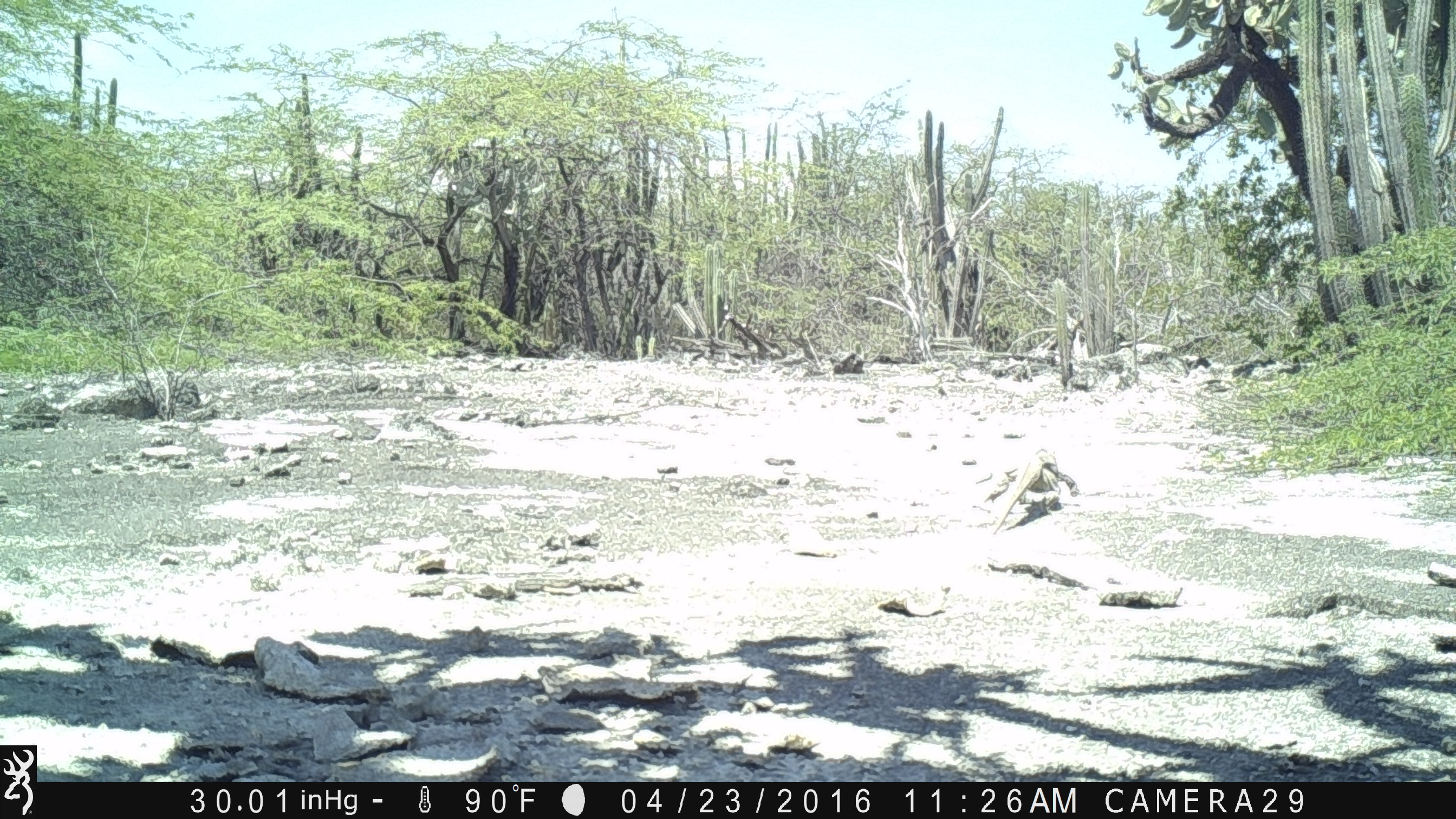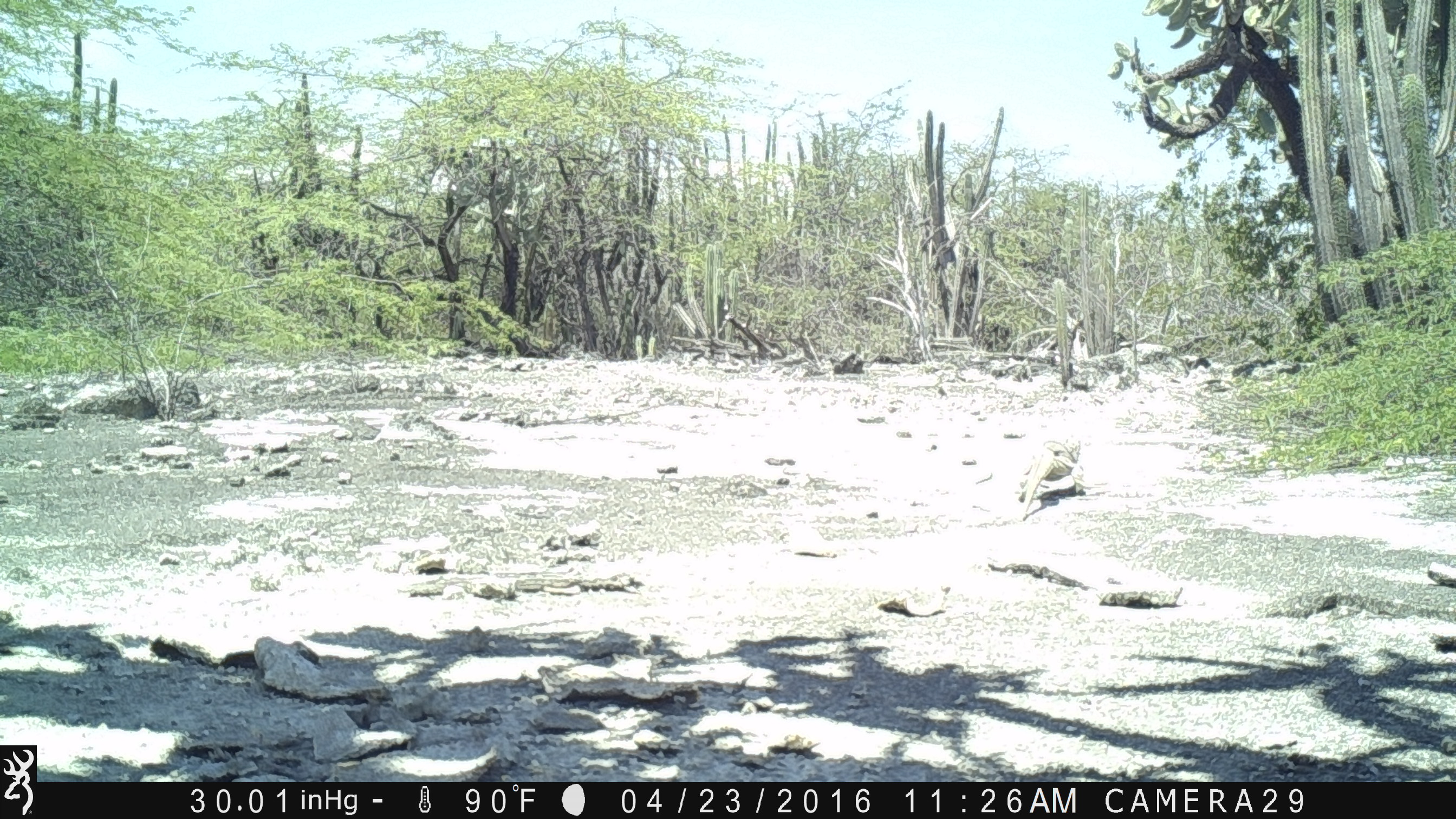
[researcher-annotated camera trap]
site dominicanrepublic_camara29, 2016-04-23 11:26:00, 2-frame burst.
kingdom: Animalia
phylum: Chordata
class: Reptilia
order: Squamata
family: Iguanidae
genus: Iguana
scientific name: Iguana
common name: typical iguanas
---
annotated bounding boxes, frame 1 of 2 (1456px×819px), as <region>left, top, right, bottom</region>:
iguana: <region>980, 448, 1077, 531</region>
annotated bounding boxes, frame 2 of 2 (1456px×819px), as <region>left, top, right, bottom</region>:
iguana: <region>1008, 434, 1083, 517</region>